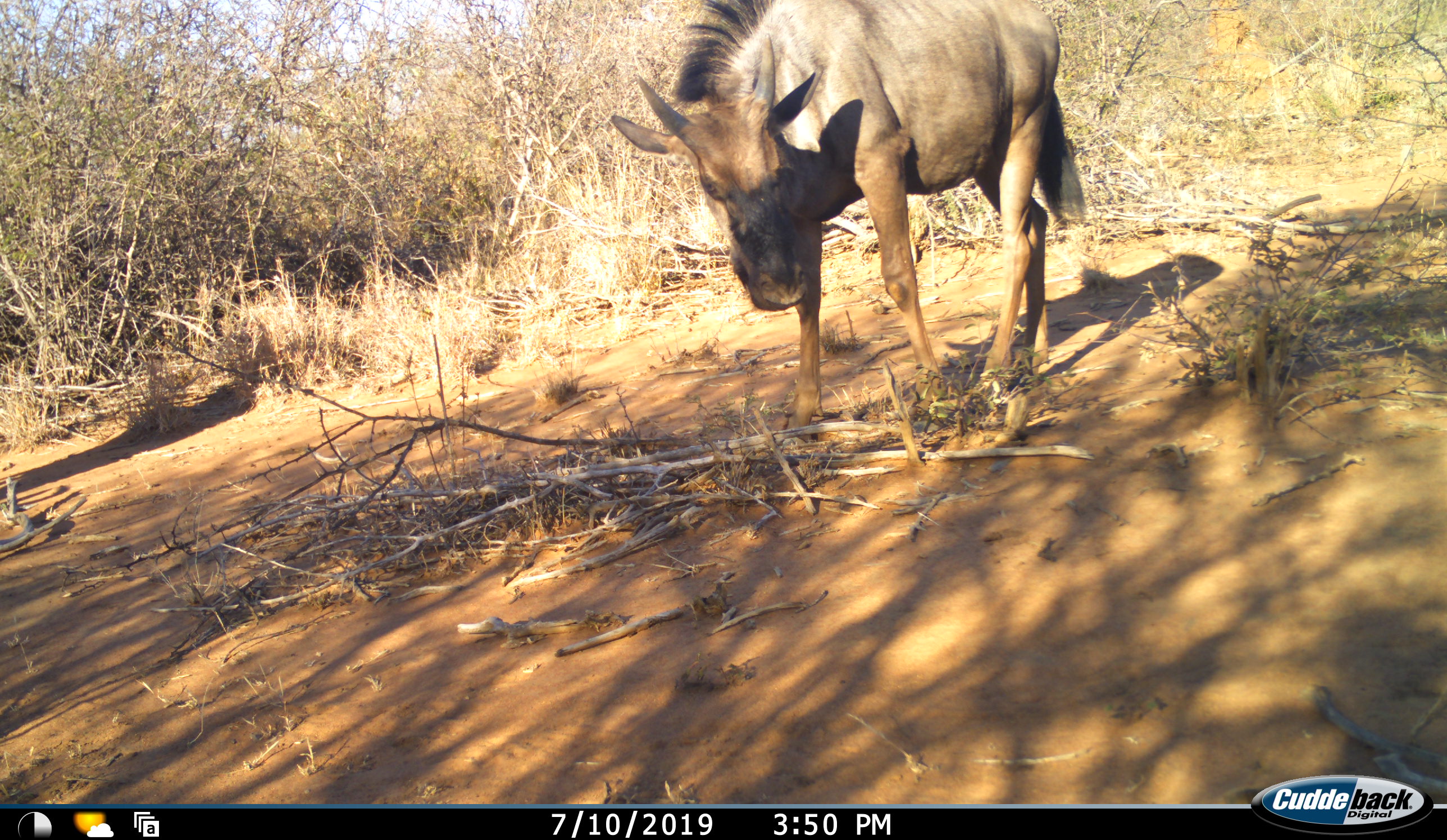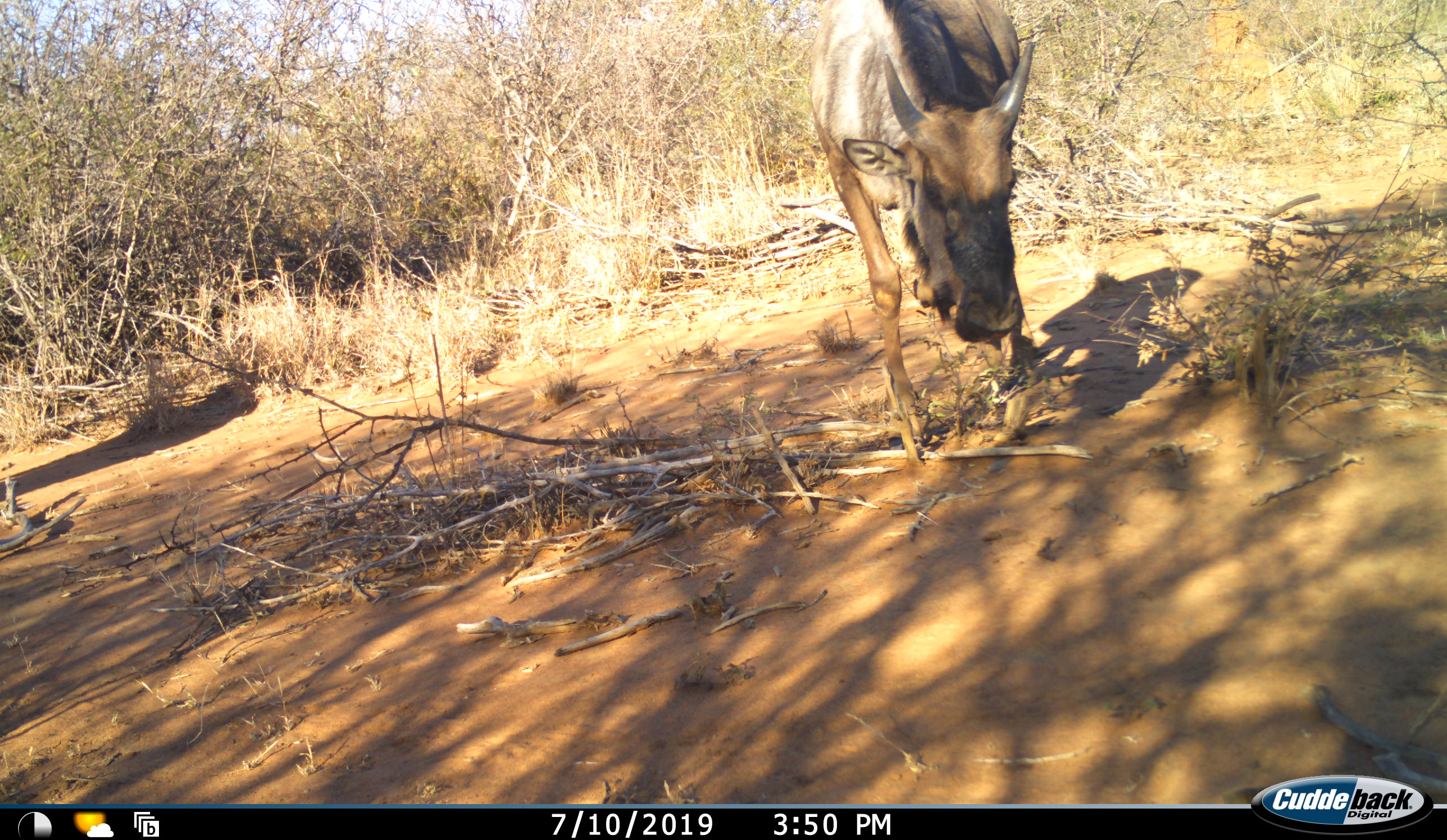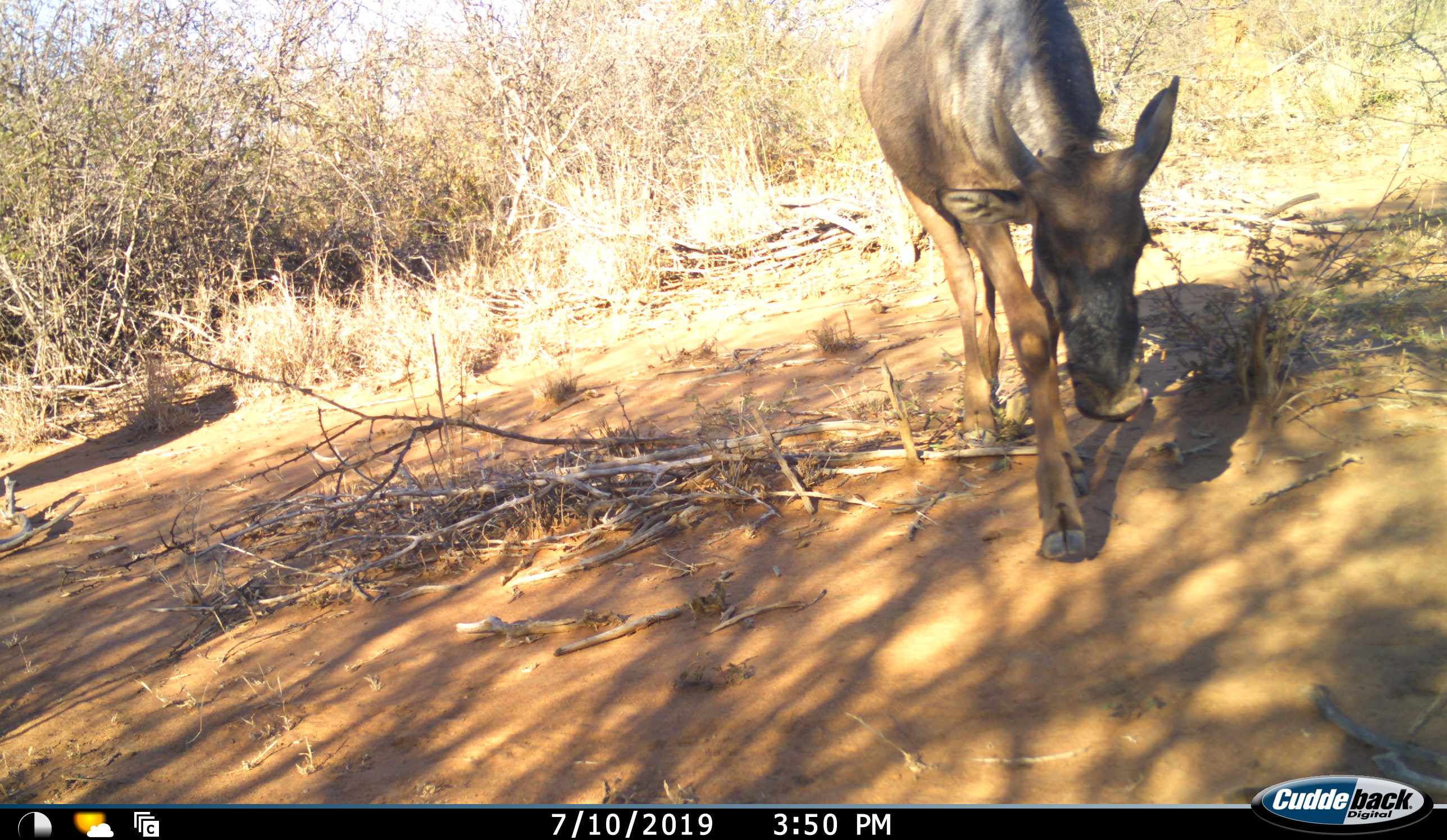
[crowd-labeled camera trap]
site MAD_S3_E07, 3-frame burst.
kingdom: Animalia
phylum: Chordata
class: Mammalia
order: Artiodactyla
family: Bovidae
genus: Connochaetes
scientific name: Connochaetes taurinus taurinus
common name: blue wildebeest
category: wildebeestblue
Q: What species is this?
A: Wildebeestblue (blue wildebeest) (Connochaetes taurinus taurinus).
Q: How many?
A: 1.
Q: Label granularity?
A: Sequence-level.